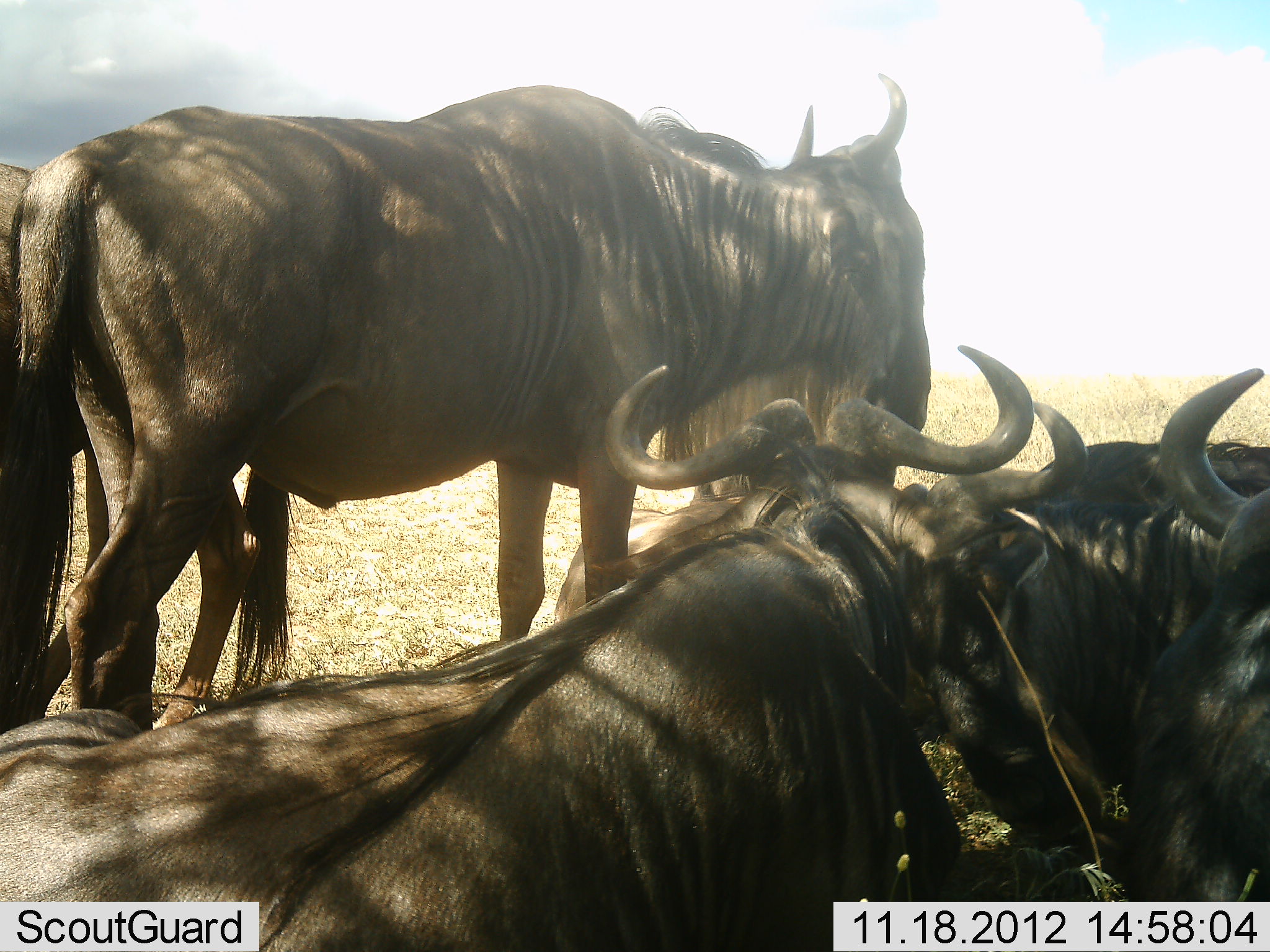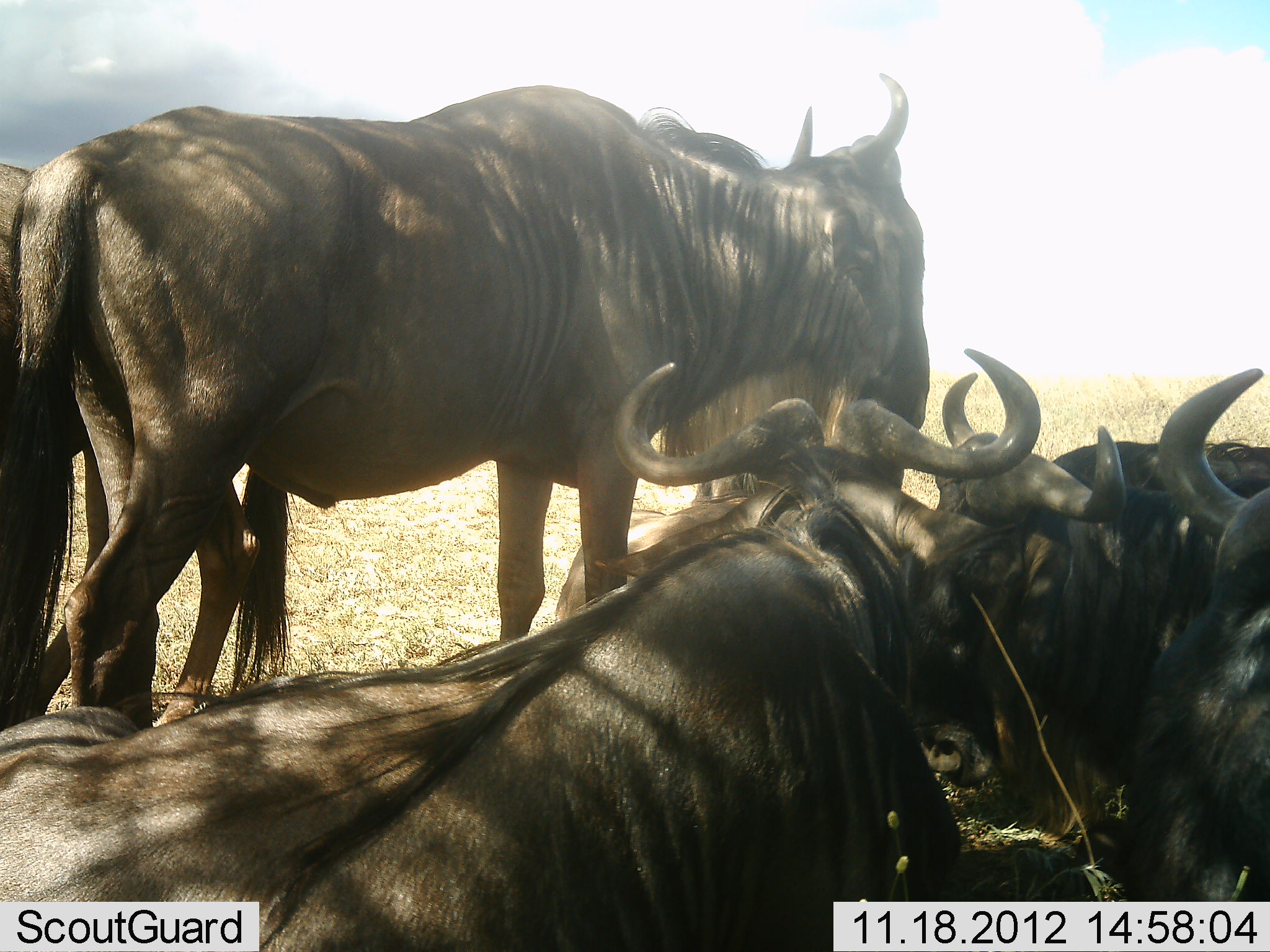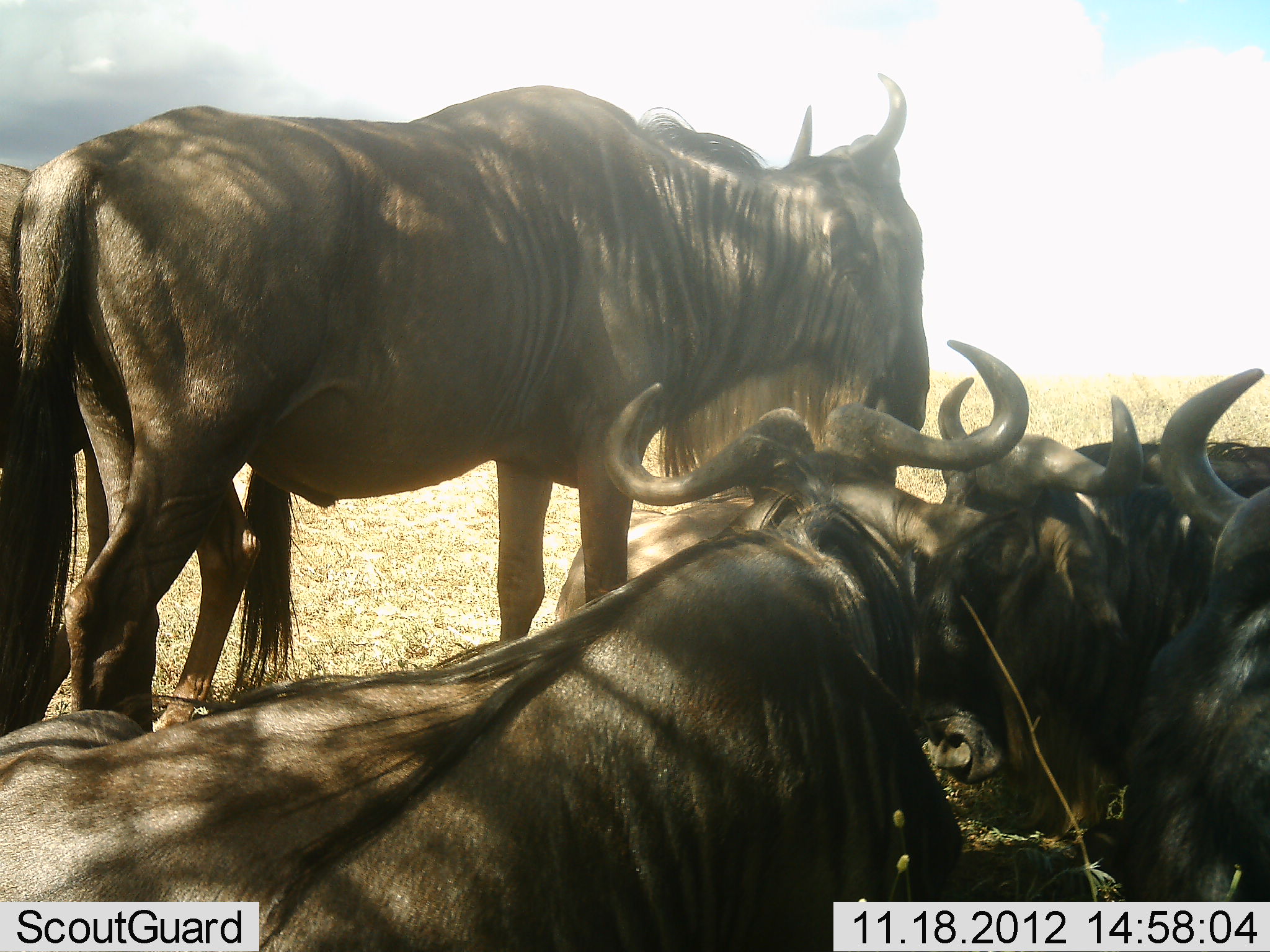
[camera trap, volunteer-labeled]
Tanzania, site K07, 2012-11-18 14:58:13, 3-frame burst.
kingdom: Animalia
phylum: Chordata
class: Mammalia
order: Artiodactyla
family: Bovidae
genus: Connochaetes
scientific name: Connochaetes taurinus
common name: blue wildebeest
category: wildebeest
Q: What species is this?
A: Wildebeest (blue wildebeest) (Connochaetes taurinus).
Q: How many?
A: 5.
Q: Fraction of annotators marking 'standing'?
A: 90%.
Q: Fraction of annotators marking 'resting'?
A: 80%.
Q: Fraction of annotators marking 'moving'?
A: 0%.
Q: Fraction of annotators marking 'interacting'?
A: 30%.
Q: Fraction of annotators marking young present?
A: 0%.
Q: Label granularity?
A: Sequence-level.